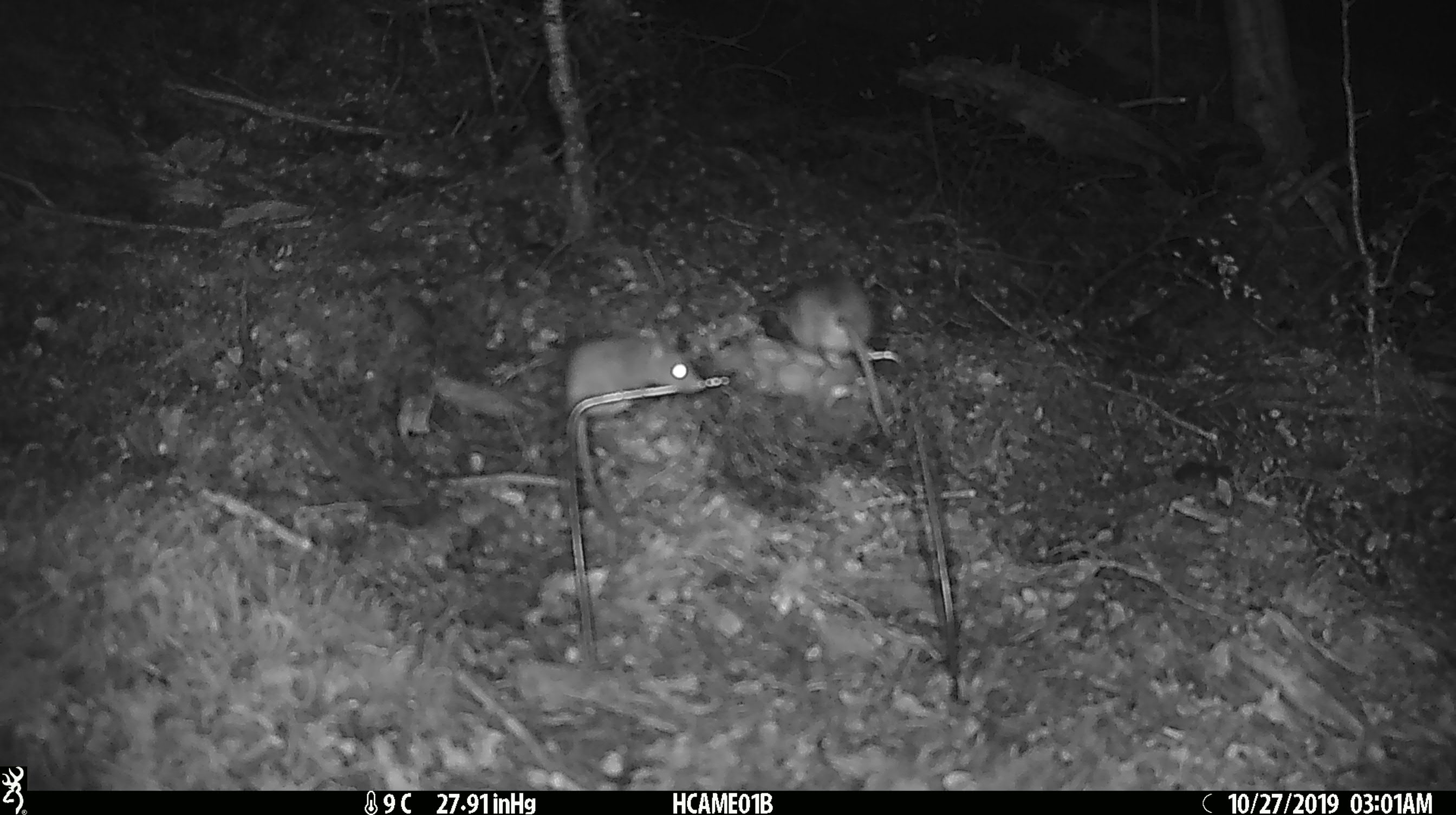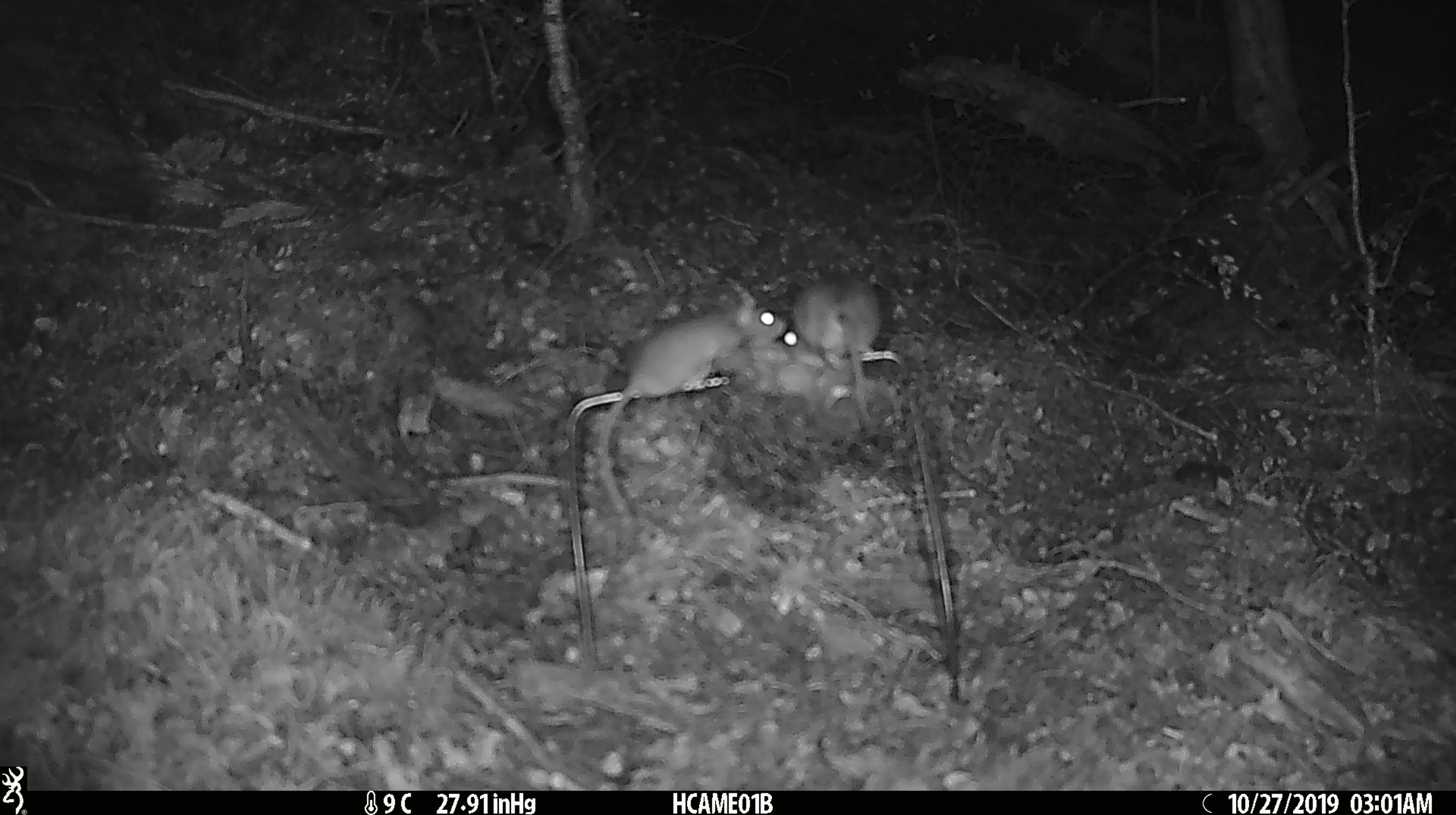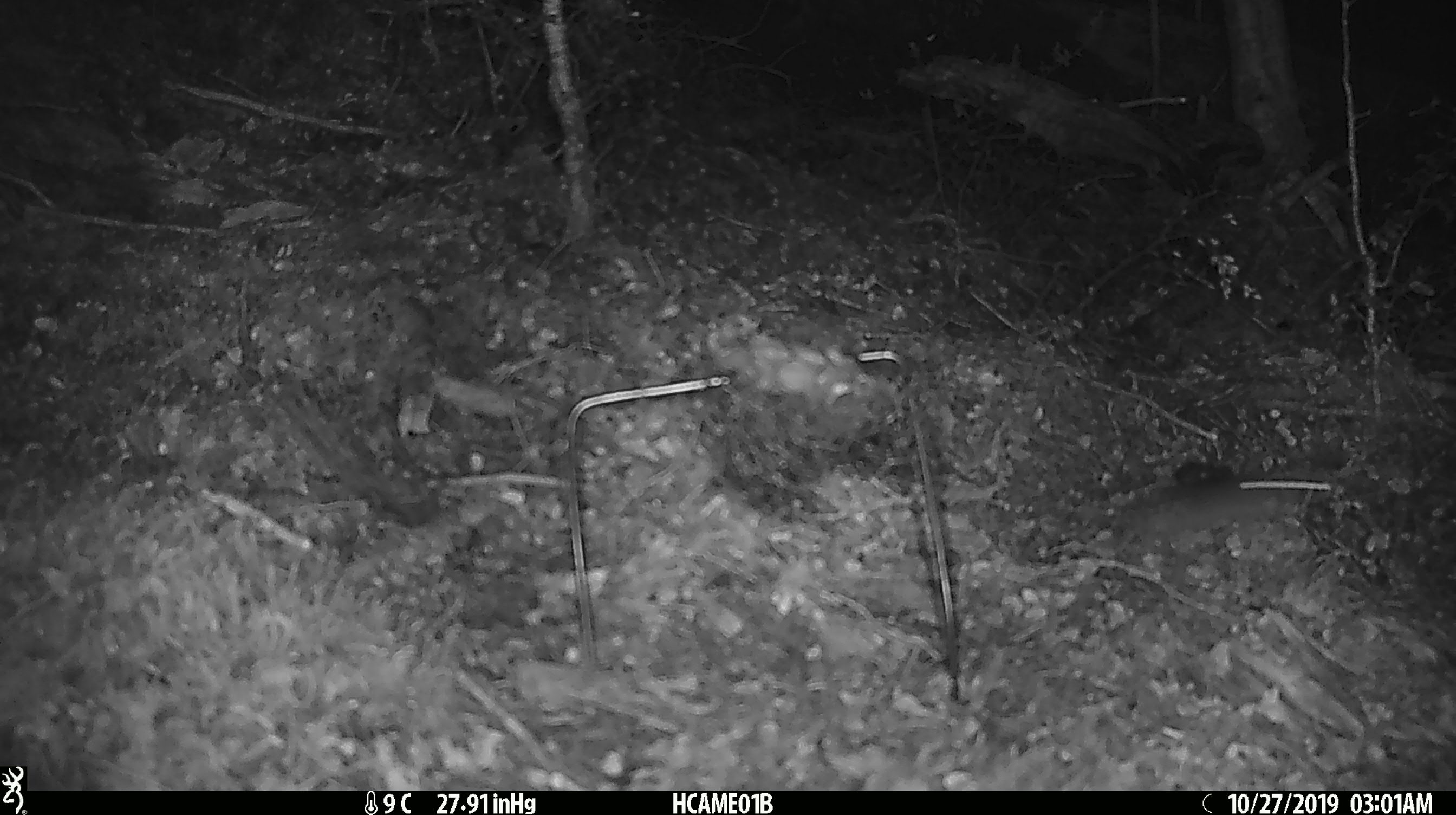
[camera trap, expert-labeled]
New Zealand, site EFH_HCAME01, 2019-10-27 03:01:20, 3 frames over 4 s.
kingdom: Animalia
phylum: Chordata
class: Mammalia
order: Rodentia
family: Muridae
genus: Mus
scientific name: Mus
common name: mouse